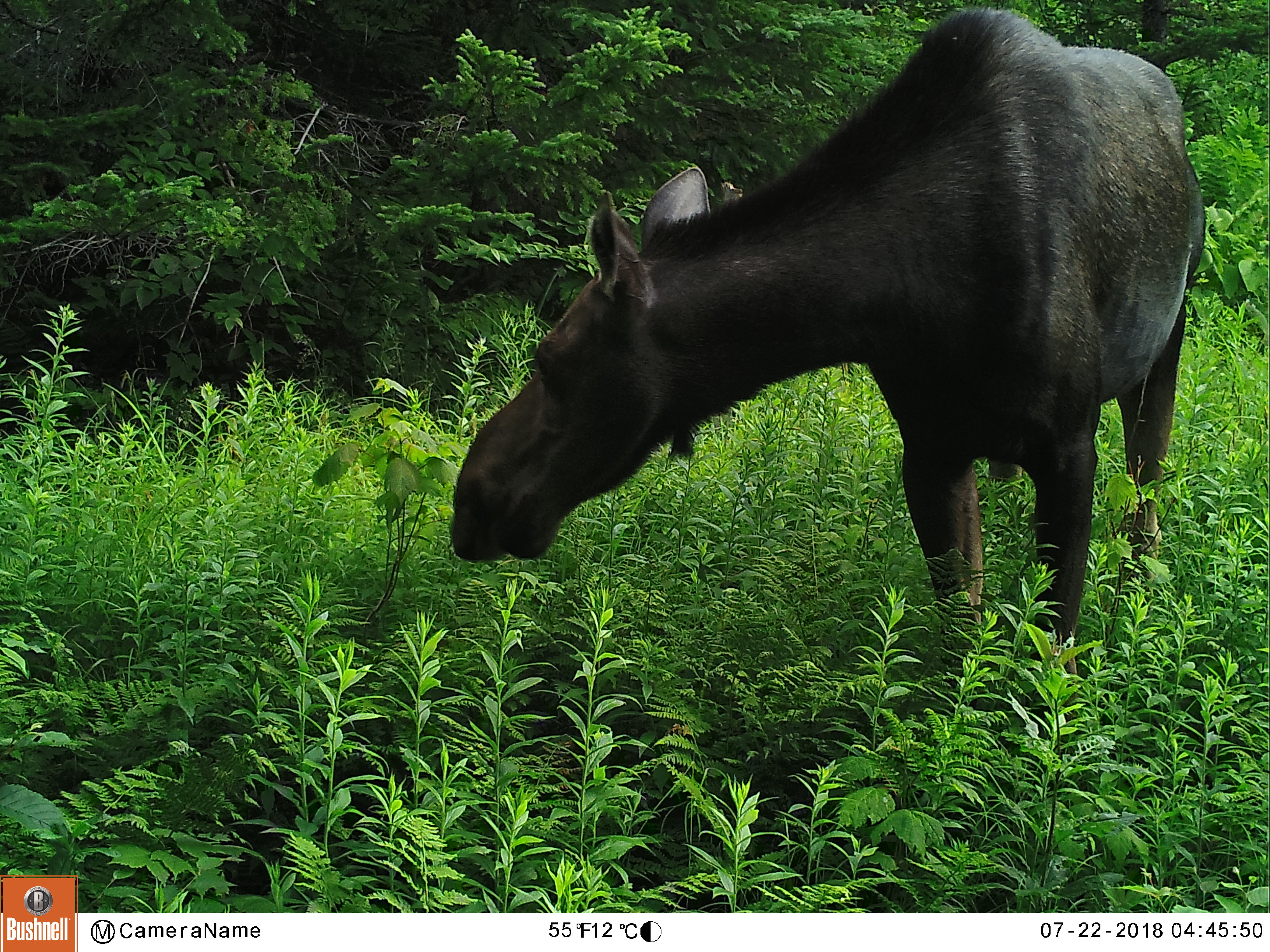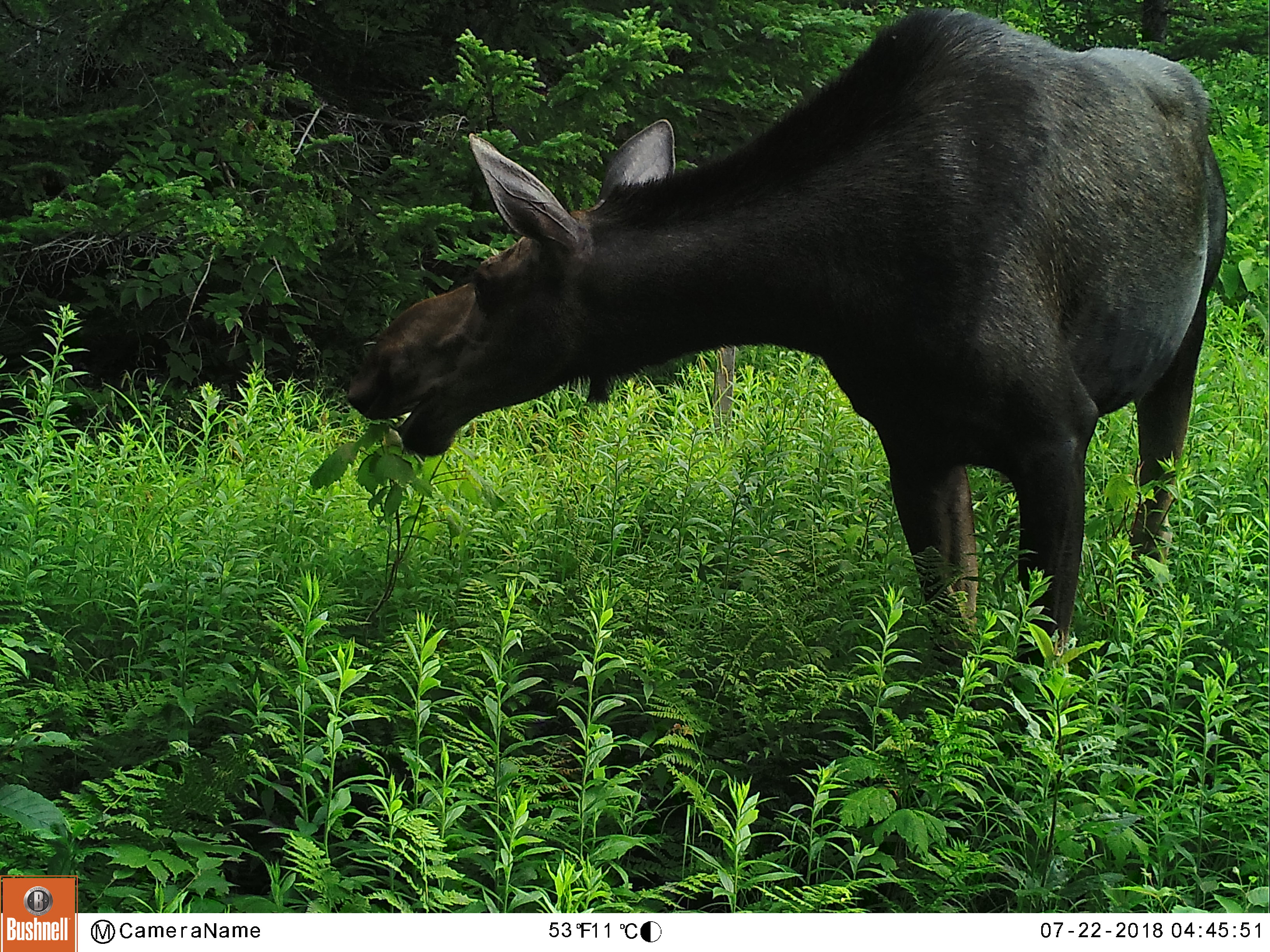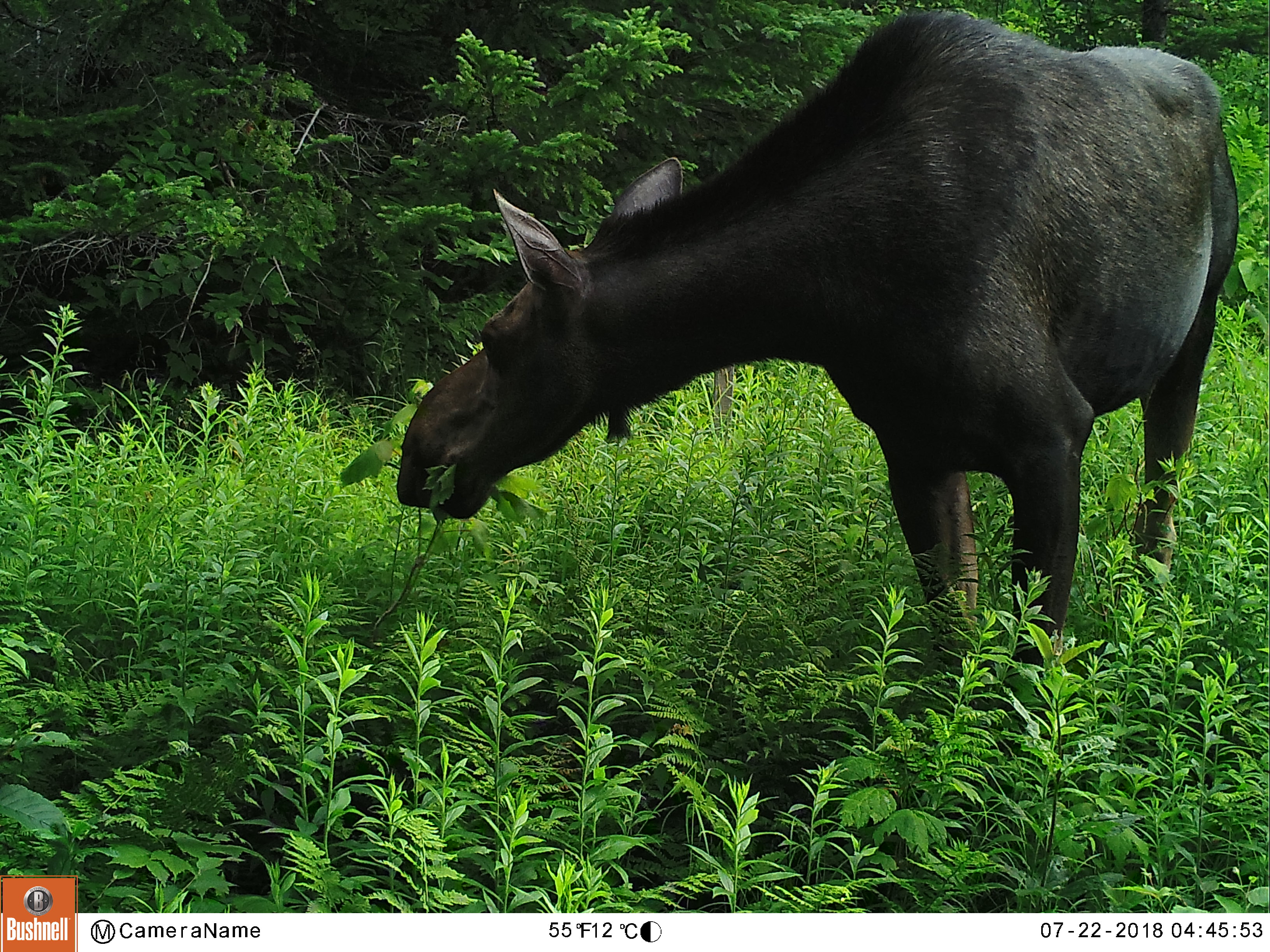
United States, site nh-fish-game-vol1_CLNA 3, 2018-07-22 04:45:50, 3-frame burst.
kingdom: Animalia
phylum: Chordata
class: Mammalia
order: Artiodactyla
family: Cervidae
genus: Alces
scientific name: Alces alces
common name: moose